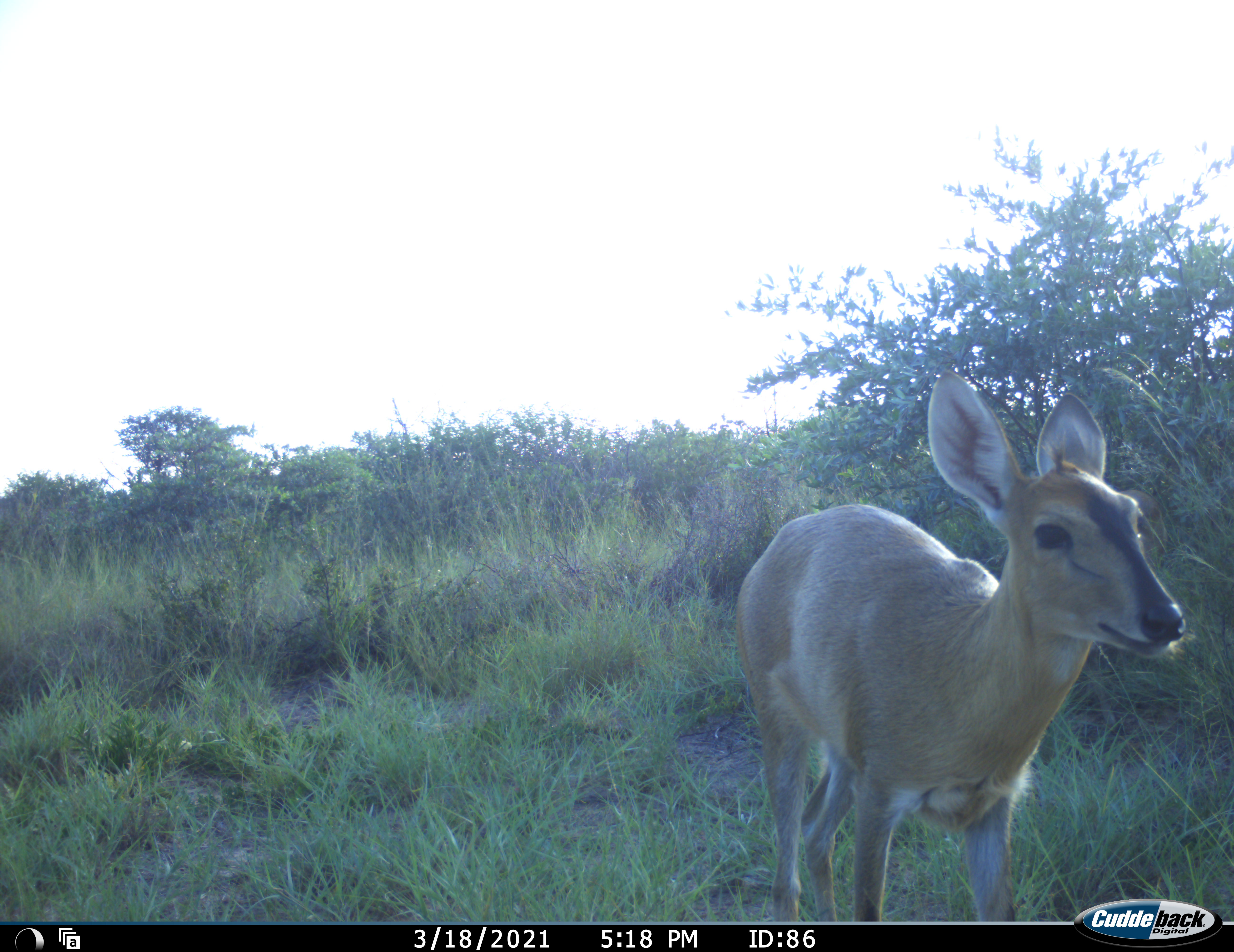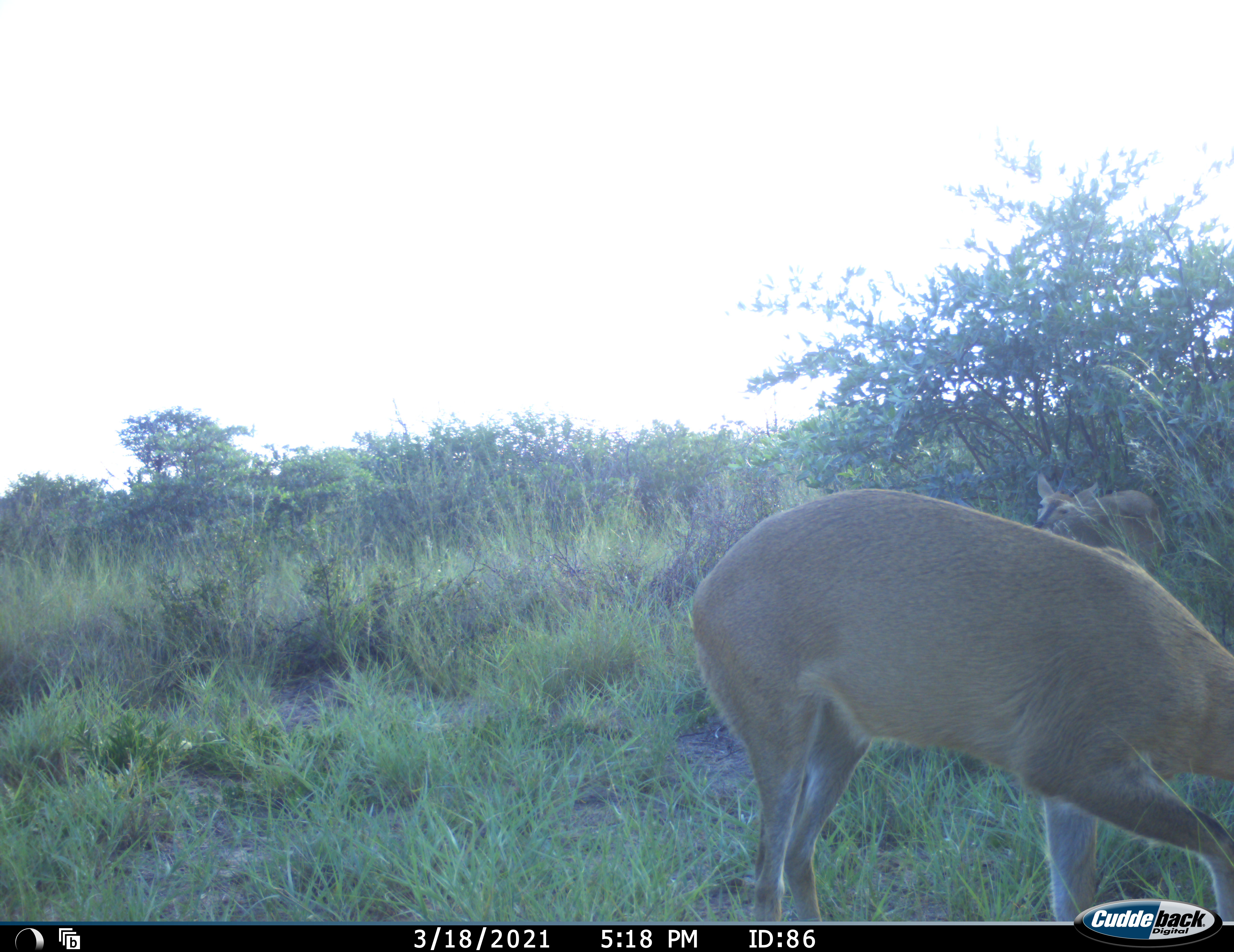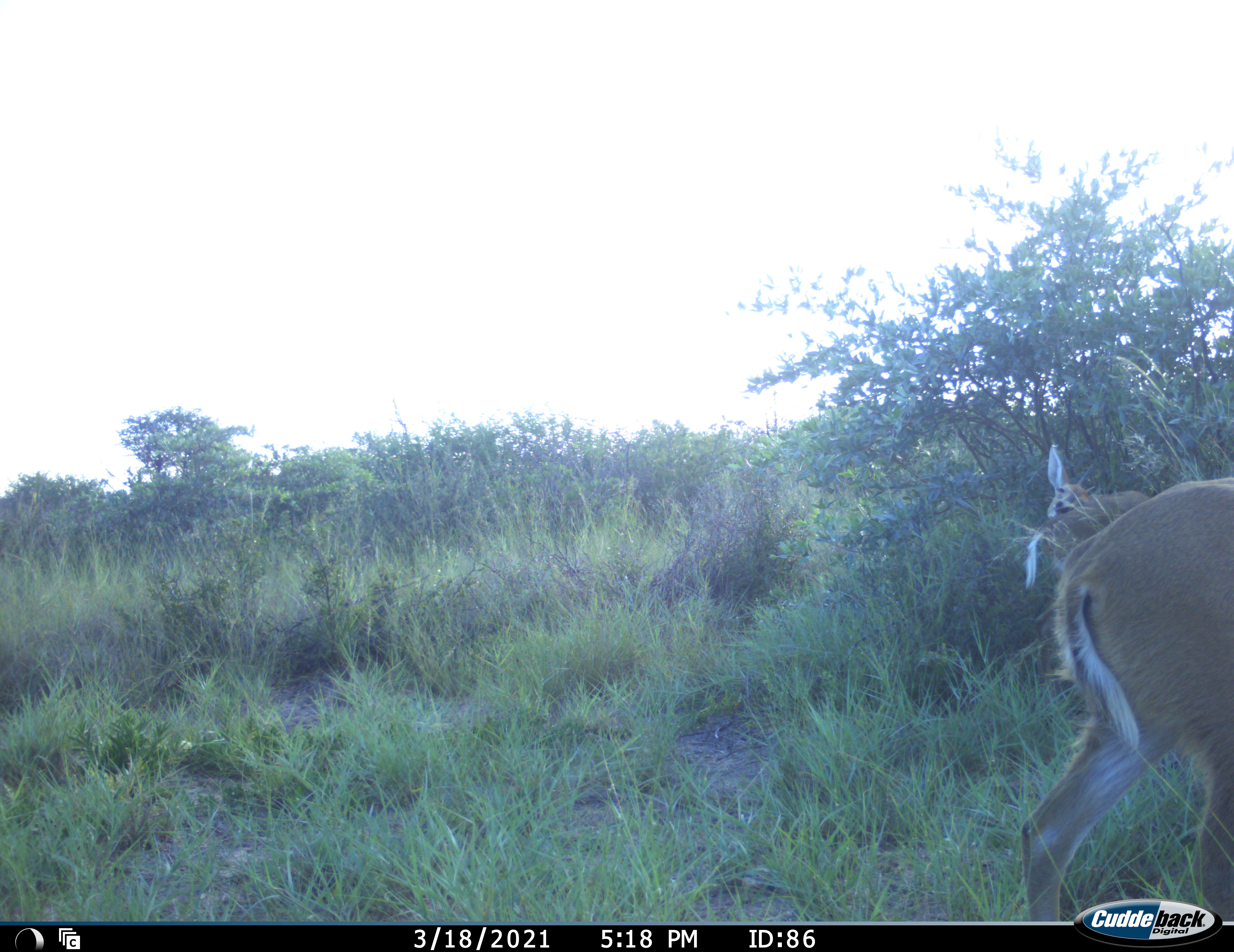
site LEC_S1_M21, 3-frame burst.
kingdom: Animalia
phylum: Chordata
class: Mammalia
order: Artiodactyla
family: Bovidae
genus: Sylvicapra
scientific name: Sylvicapra grimmia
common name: common duiker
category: duikercommongrey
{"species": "duikercommongrey (common duiker) (Sylvicapra grimmia)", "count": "1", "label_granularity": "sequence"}